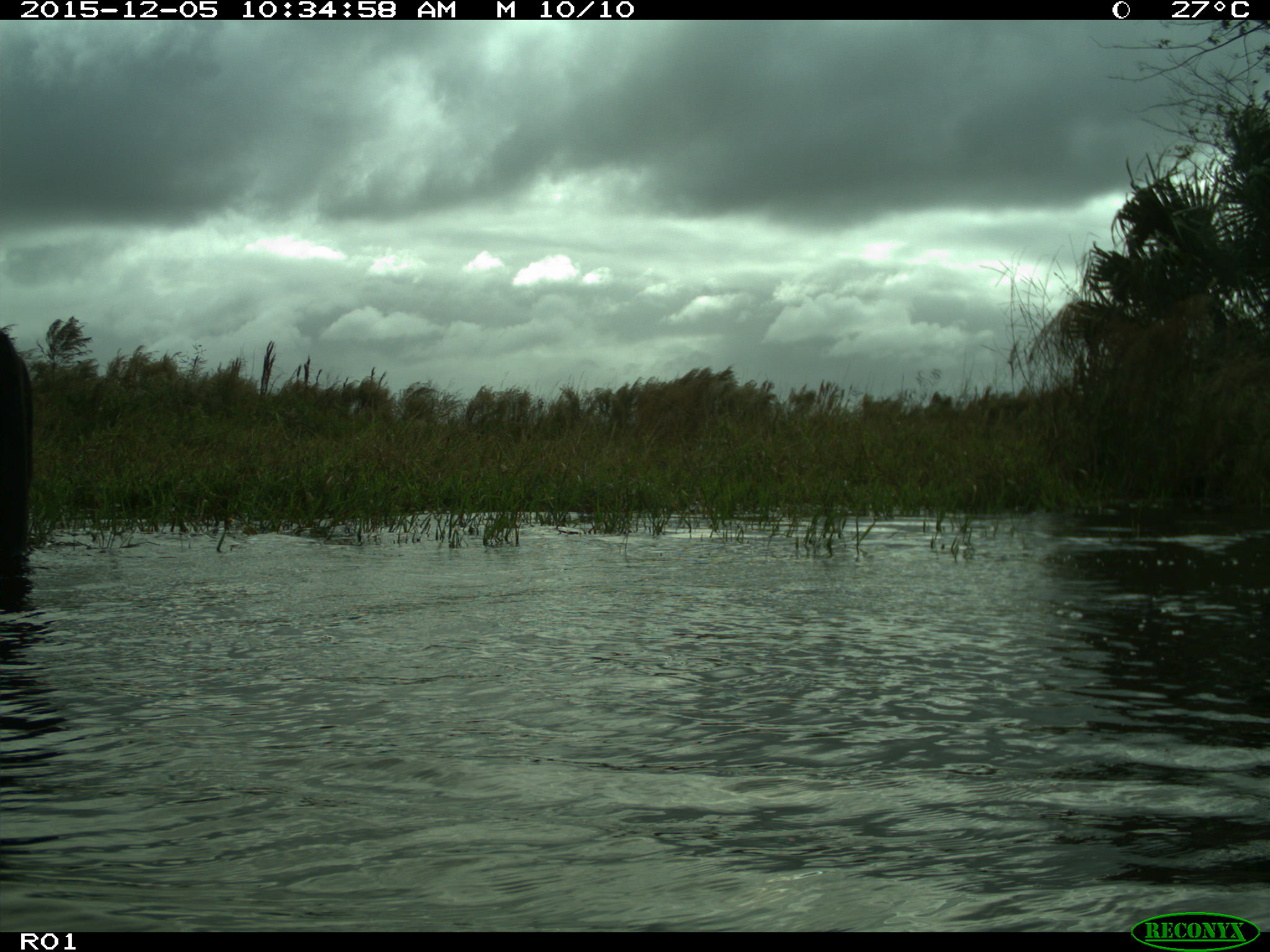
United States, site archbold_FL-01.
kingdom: Animalia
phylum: Chordata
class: Mammalia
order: Artiodactyla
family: Bovidae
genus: Bos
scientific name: Bos taurus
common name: domestic cow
Bos taurus (domestic cow).